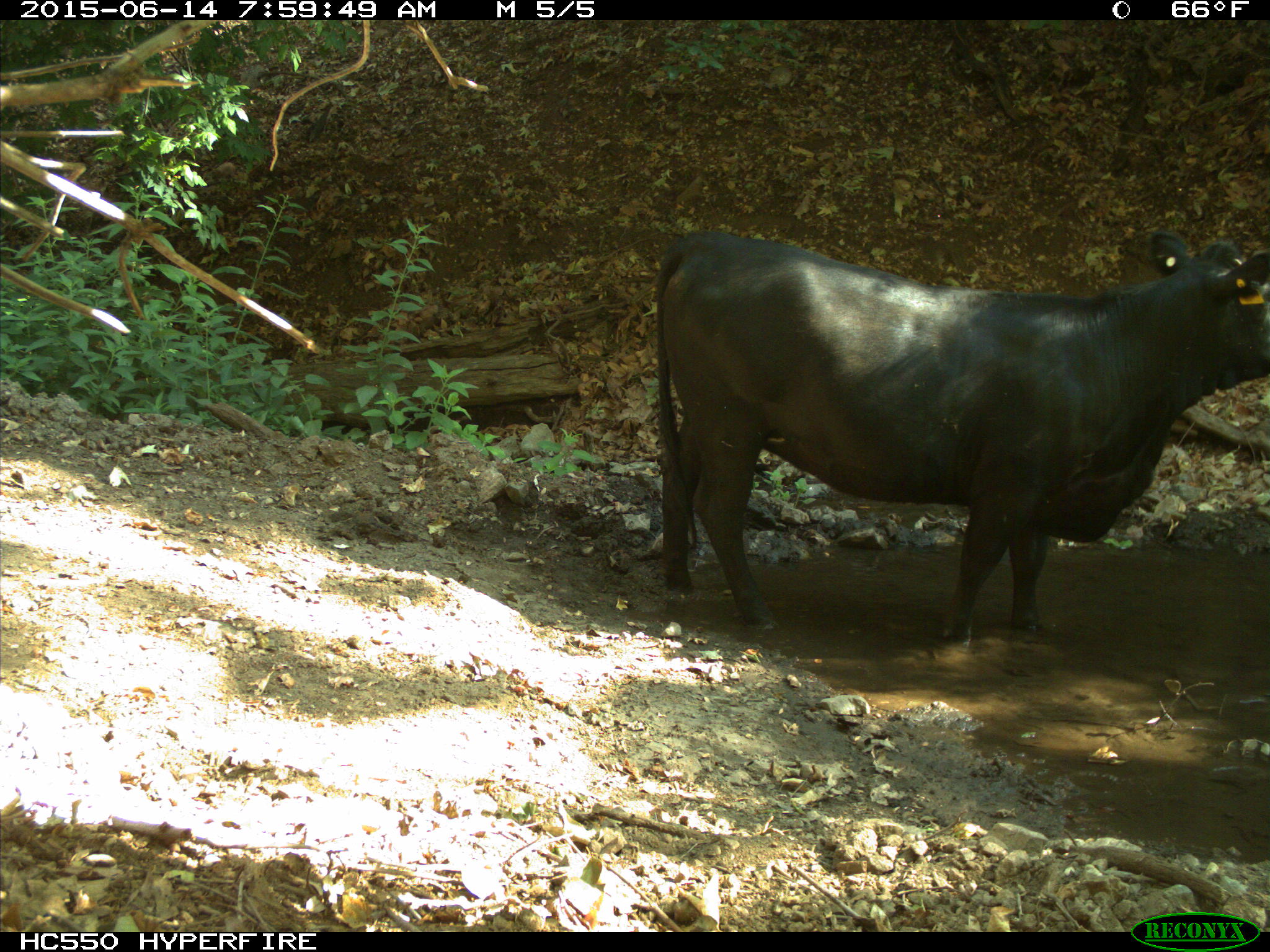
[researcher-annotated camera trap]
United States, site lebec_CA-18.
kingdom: Animalia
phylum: Chordata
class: Mammalia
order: Artiodactyla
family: Bovidae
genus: Bos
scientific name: Bos taurus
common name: domestic cow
Bos taurus (domestic cow).